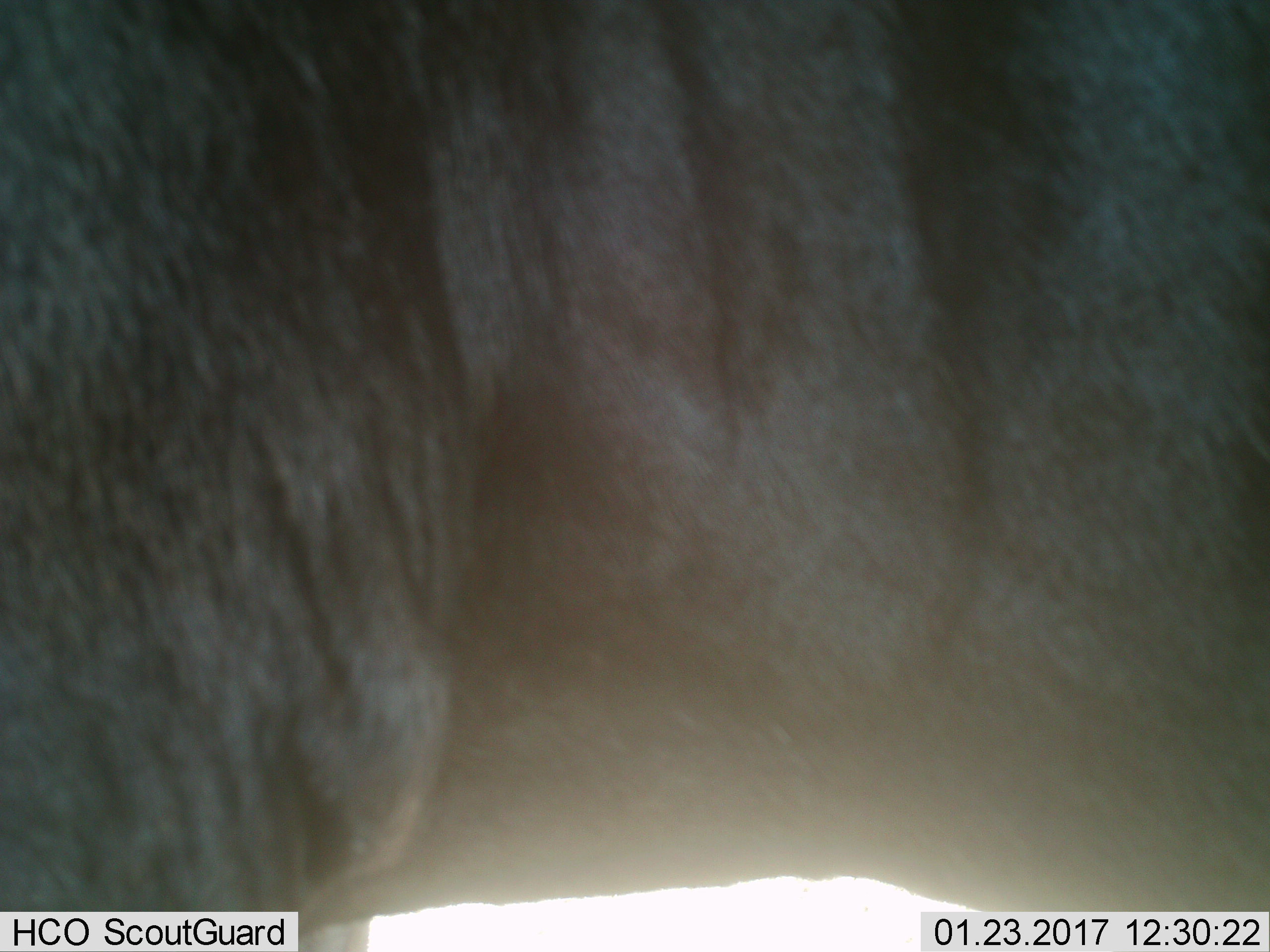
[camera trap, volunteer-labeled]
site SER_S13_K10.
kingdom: Animalia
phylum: Chordata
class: Mammalia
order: Artiodactyla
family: Bovidae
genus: Connochaetes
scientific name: Connochaetes taurinus taurinus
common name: blue wildebeest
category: wildebeestblue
Wildebeestblue (blue wildebeest) (Connochaetes taurinus taurinus), count 1. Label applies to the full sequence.